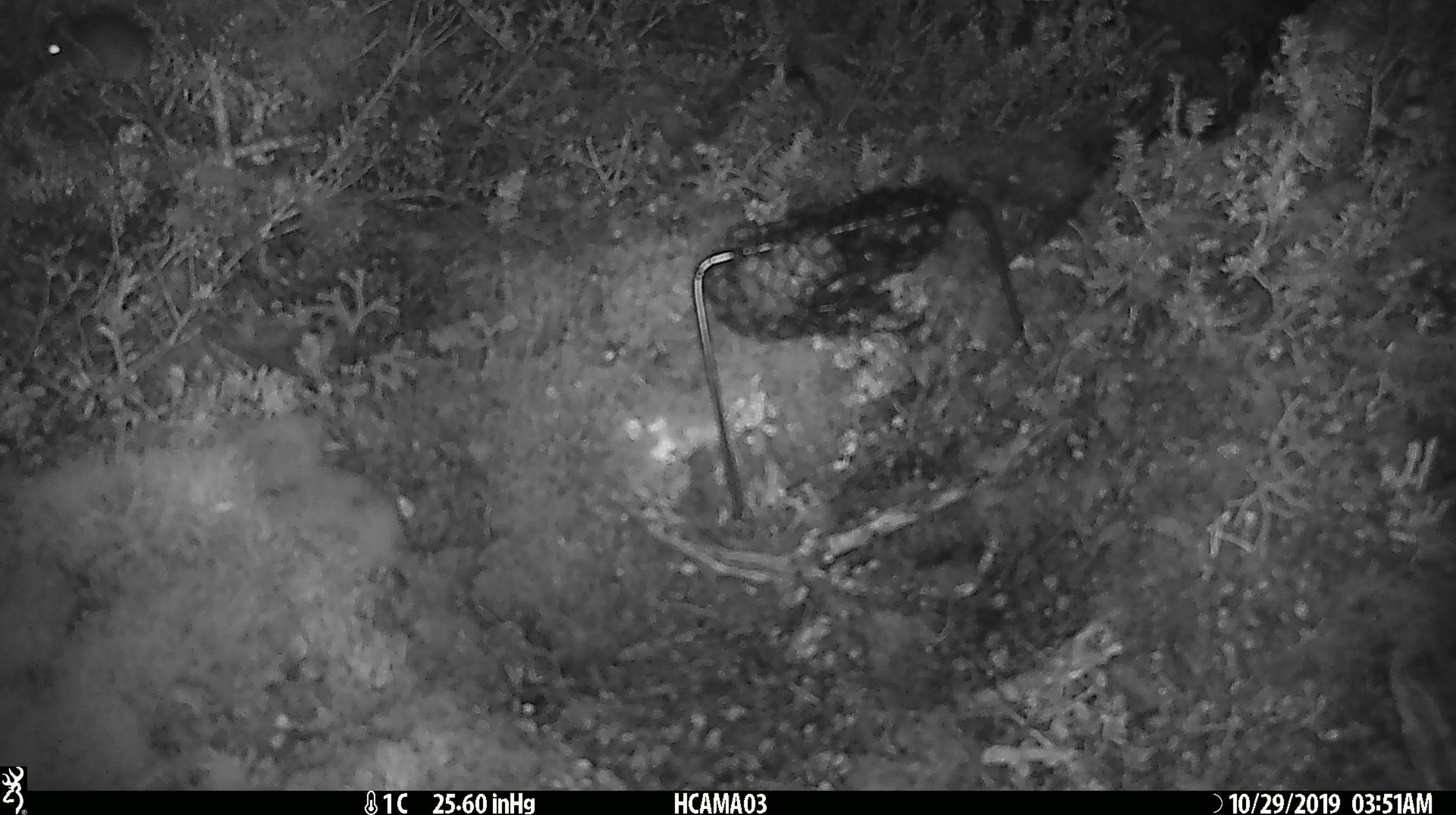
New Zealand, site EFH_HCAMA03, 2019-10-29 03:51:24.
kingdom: Animalia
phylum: Chordata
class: Mammalia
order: Rodentia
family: Muridae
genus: Mus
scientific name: Mus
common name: mouse